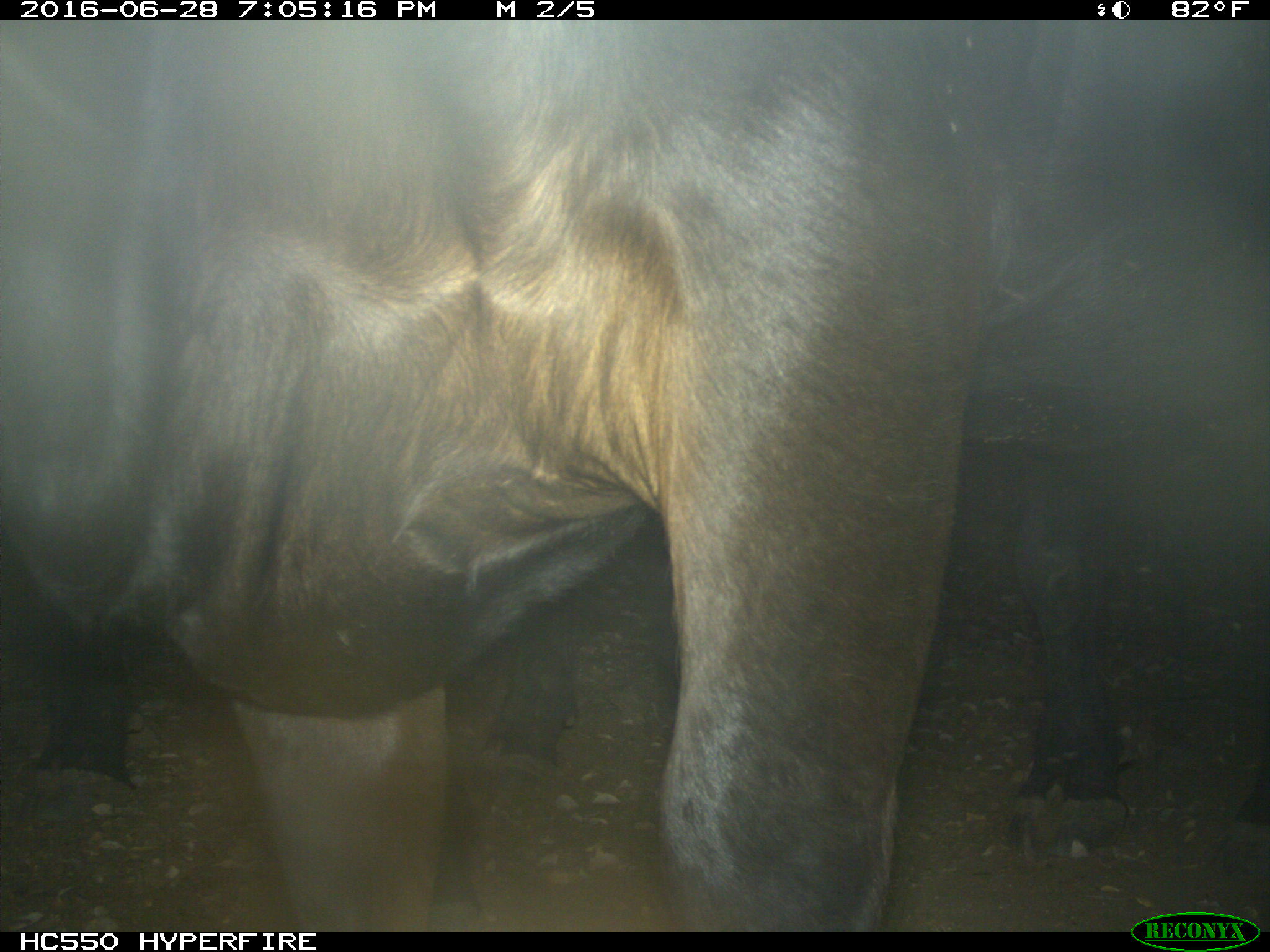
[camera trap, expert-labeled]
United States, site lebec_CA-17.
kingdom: Animalia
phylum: Chordata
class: Mammalia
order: Artiodactyla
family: Bovidae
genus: Bos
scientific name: Bos taurus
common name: domestic cow